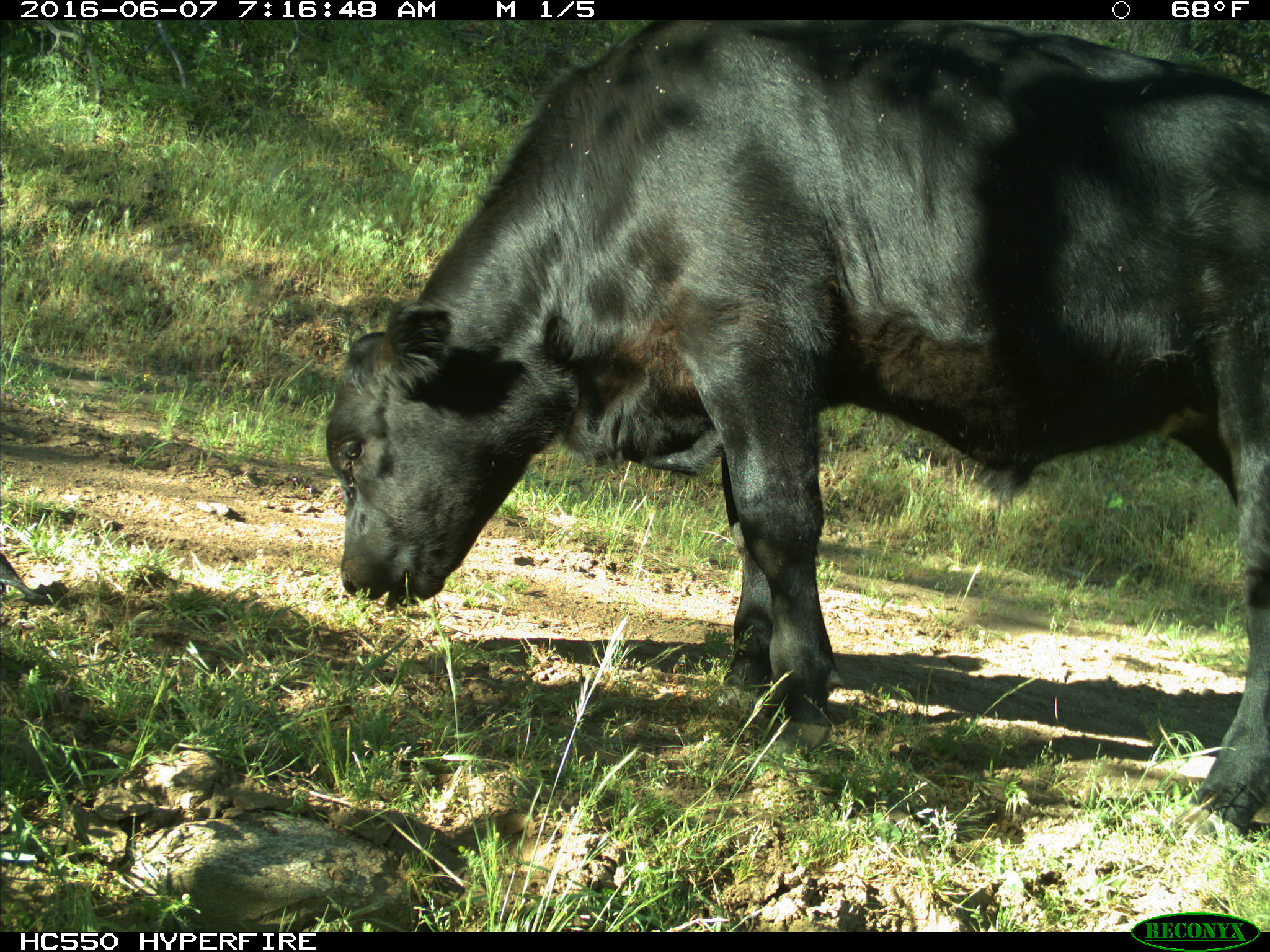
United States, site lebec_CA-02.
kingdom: Animalia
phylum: Chordata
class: Mammalia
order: Artiodactyla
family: Bovidae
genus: Bos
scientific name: Bos taurus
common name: domestic cow